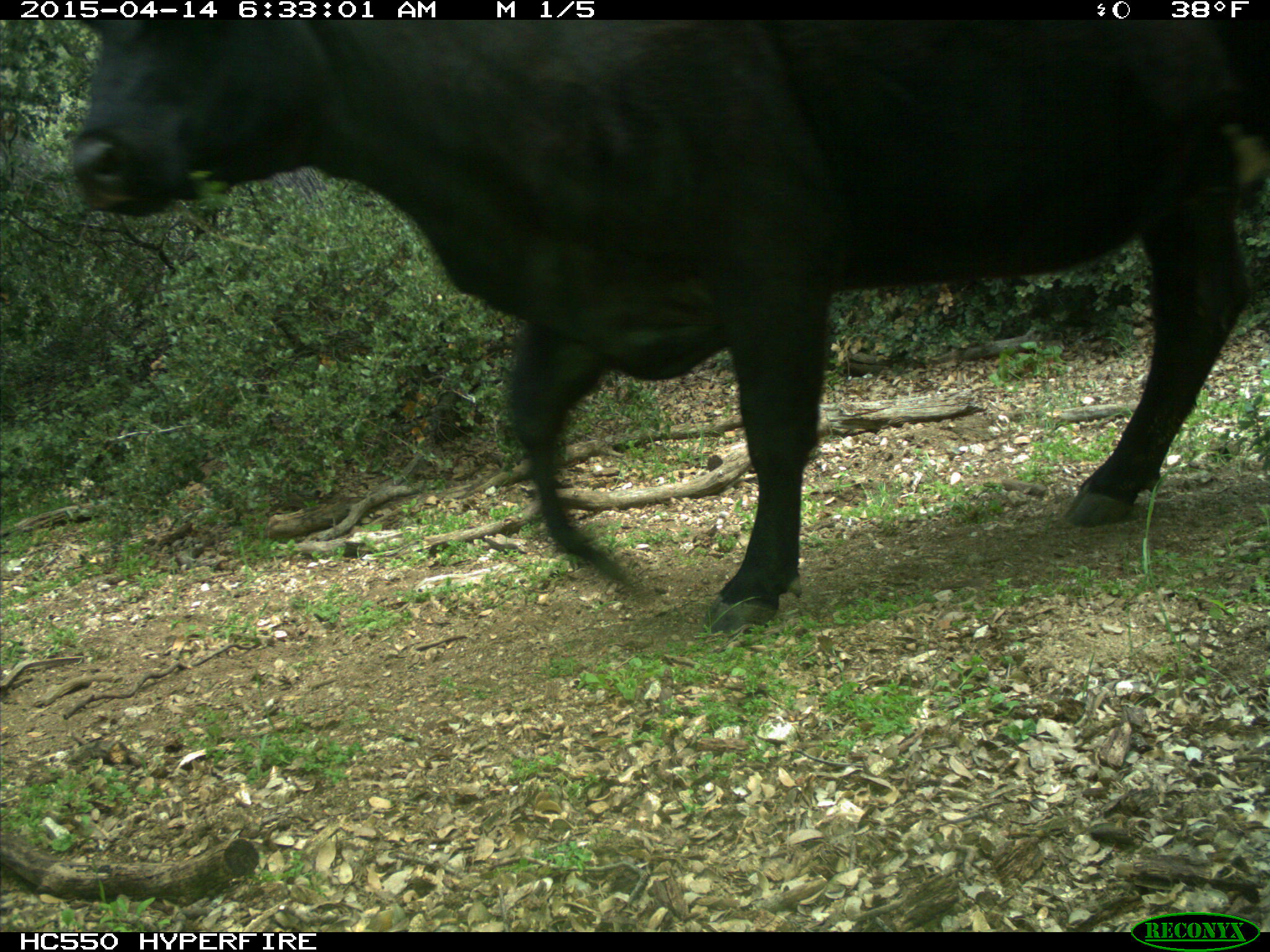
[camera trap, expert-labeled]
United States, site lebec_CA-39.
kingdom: Animalia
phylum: Chordata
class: Mammalia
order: Artiodactyla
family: Bovidae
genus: Bos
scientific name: Bos taurus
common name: domestic cow